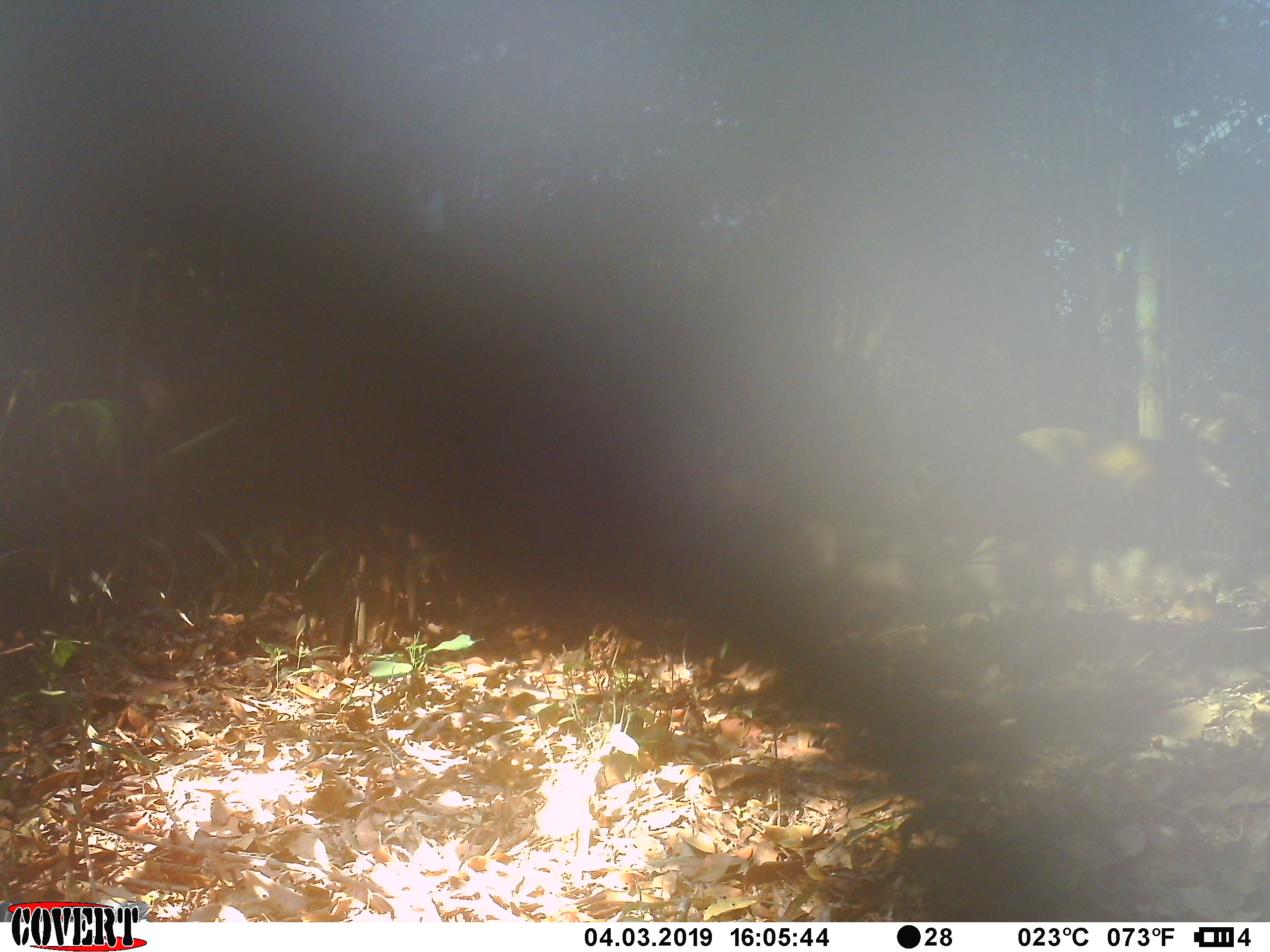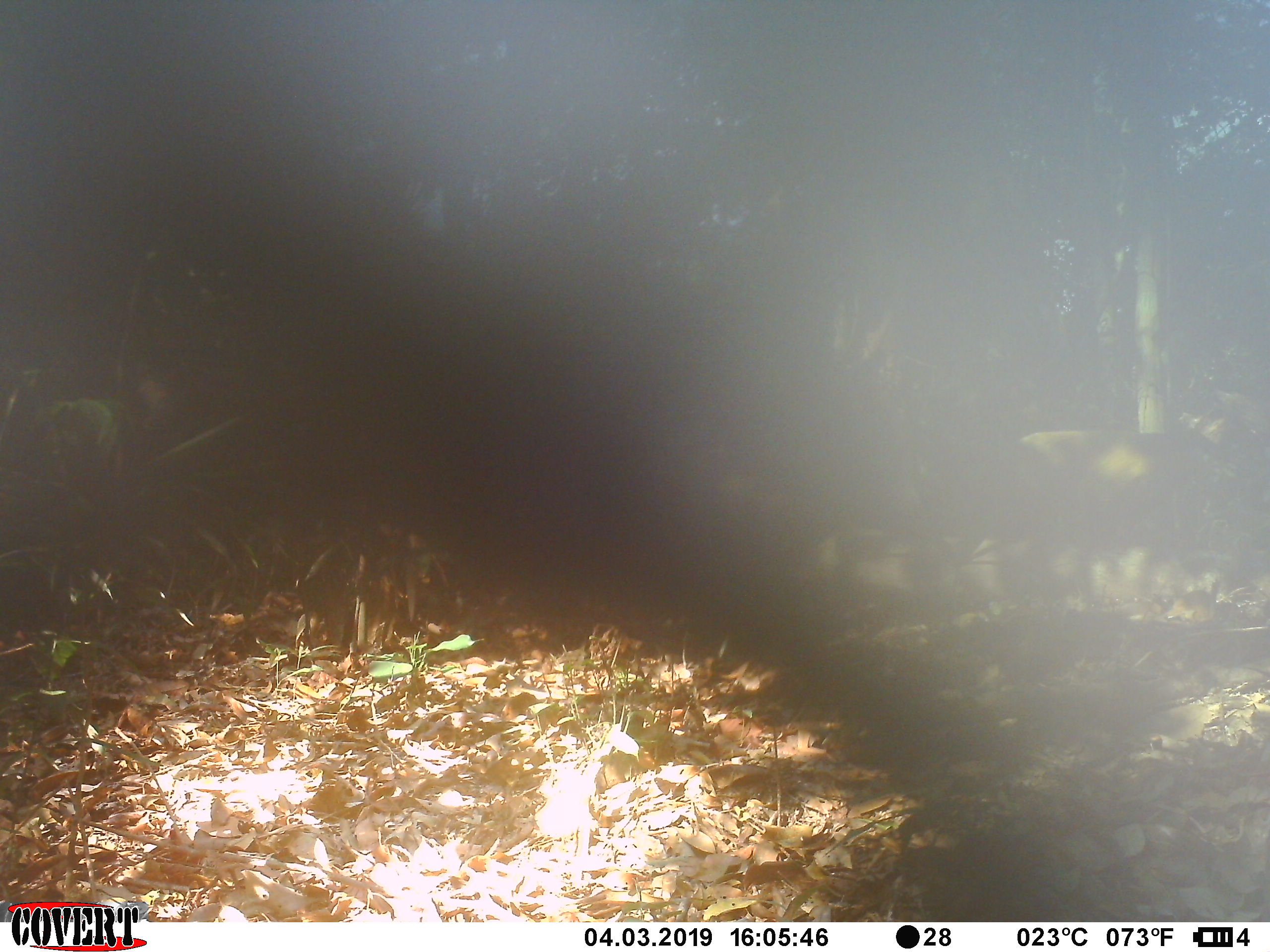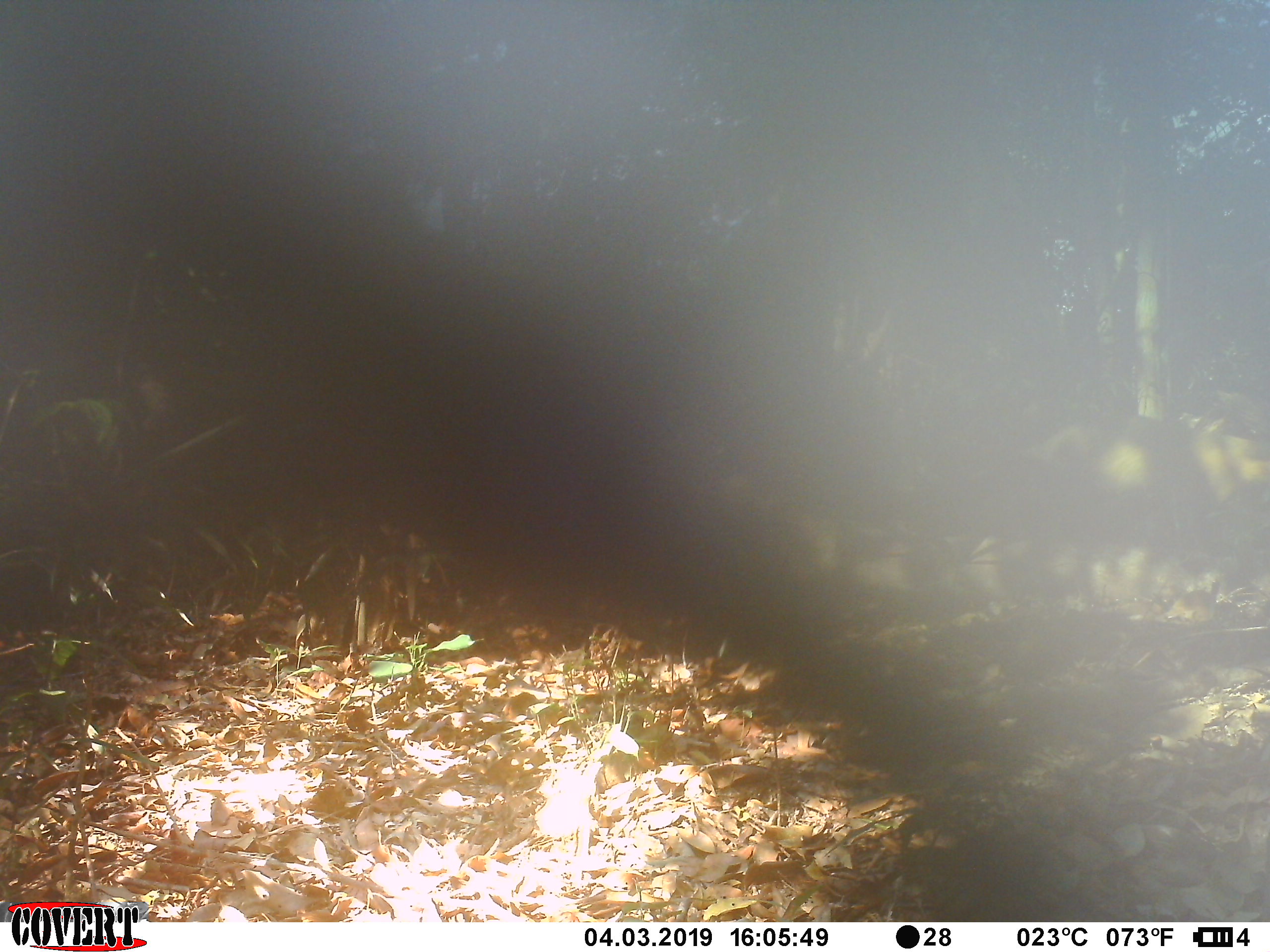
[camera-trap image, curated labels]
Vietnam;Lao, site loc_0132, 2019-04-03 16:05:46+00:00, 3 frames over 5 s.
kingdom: Animalia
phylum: Chordata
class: Mammalia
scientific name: Laurasiatheria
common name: ungulate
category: unidentified ungulates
Unidentified ungulates (ungulate) (Laurasiatheria). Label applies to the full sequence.